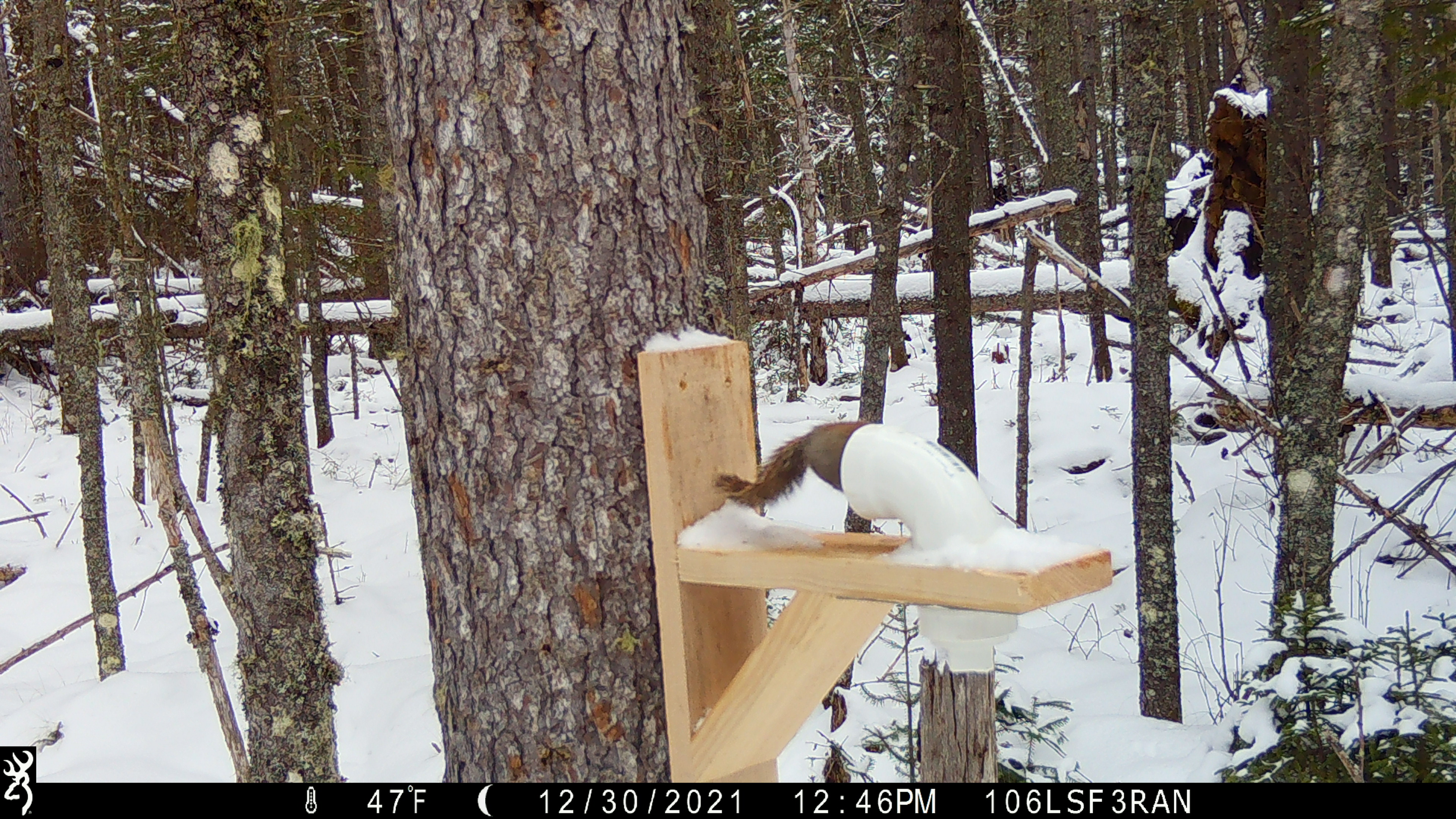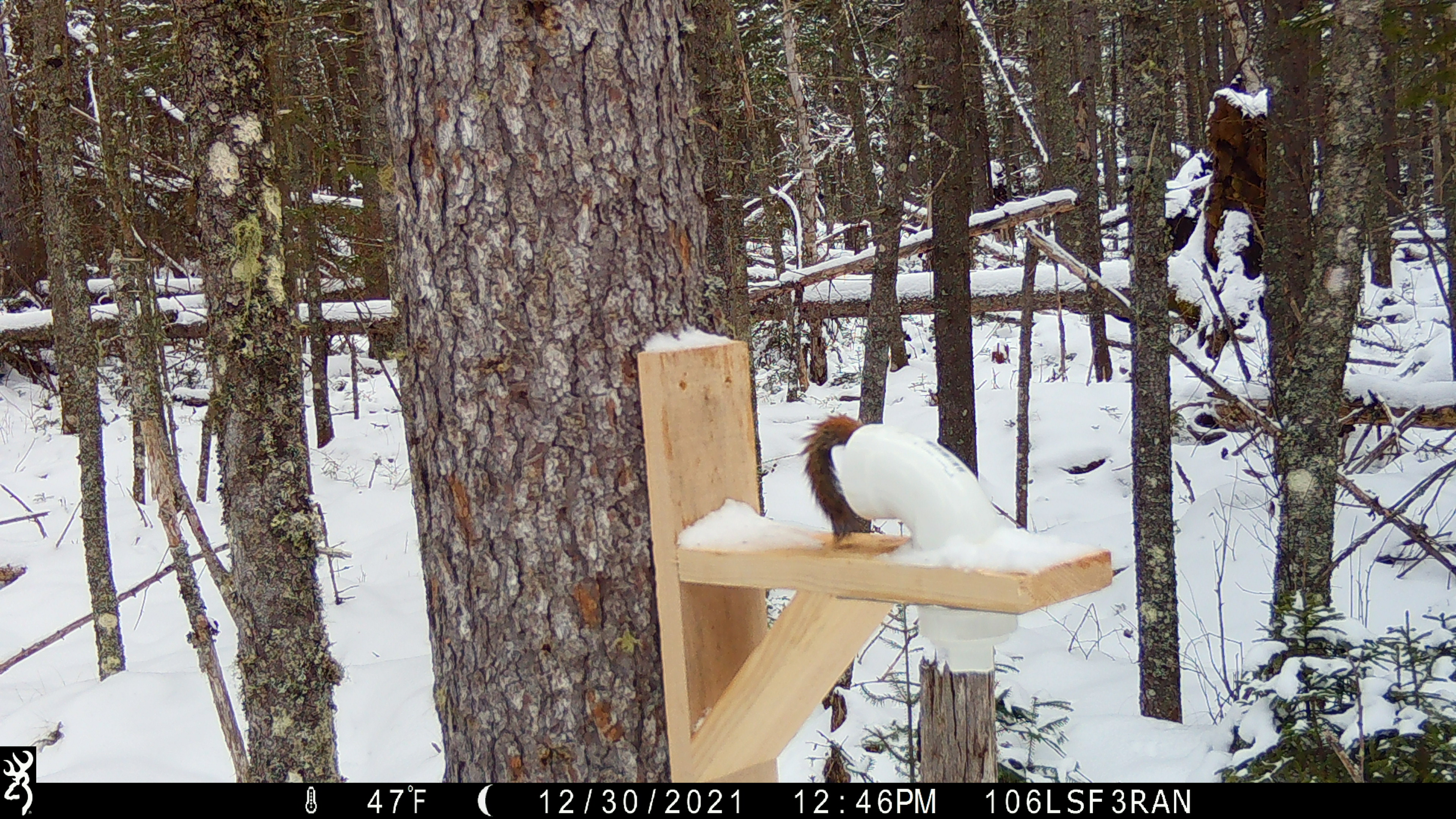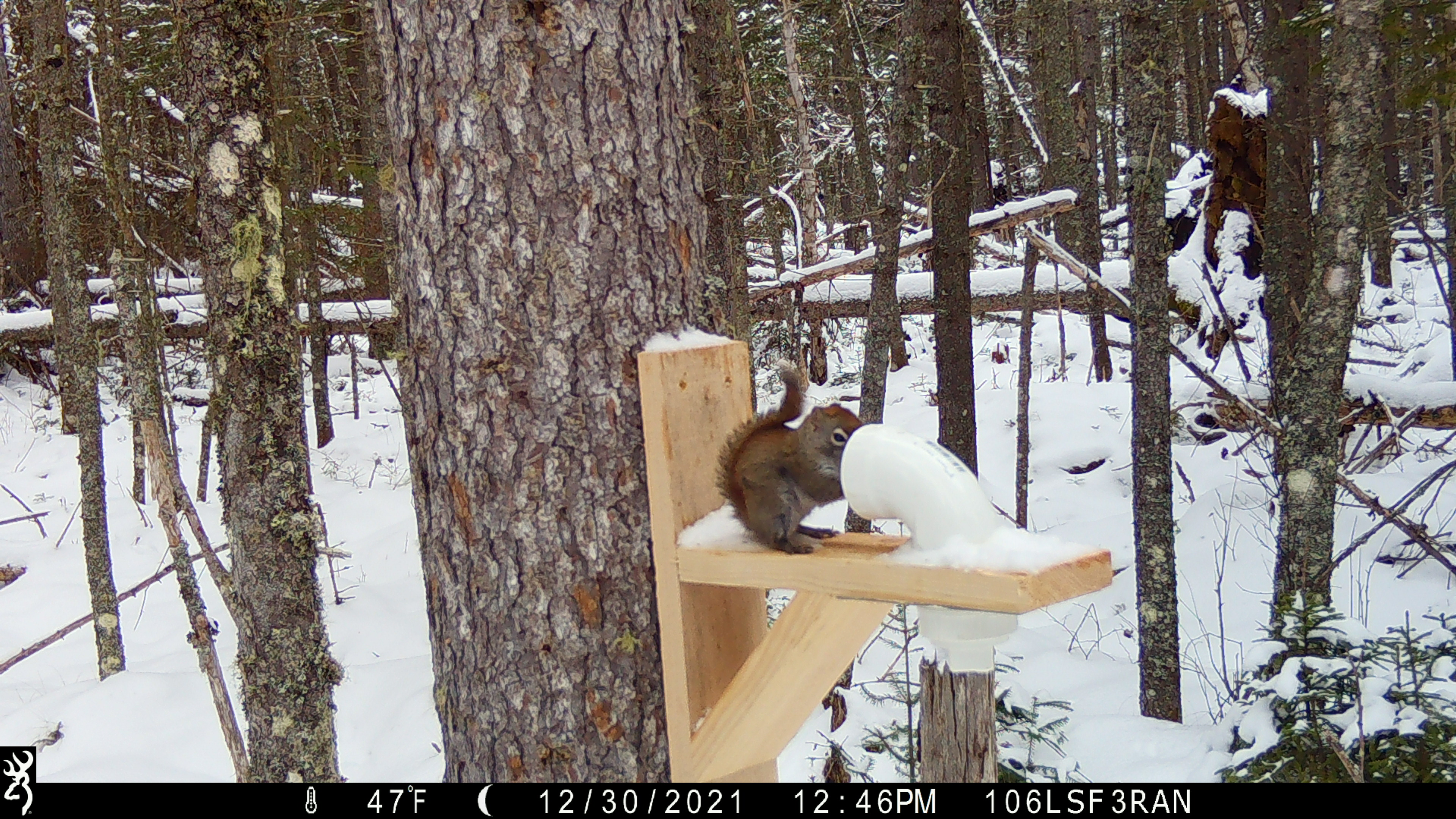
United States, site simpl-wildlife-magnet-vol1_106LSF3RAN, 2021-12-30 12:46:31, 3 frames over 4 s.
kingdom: Animalia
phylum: Chordata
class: Mammalia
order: Rodentia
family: Sciuridae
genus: Tamiasciurus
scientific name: Tamiasciurus hudsonicus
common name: red squirrel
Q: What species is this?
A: Red squirrel (Tamiasciurus hudsonicus).